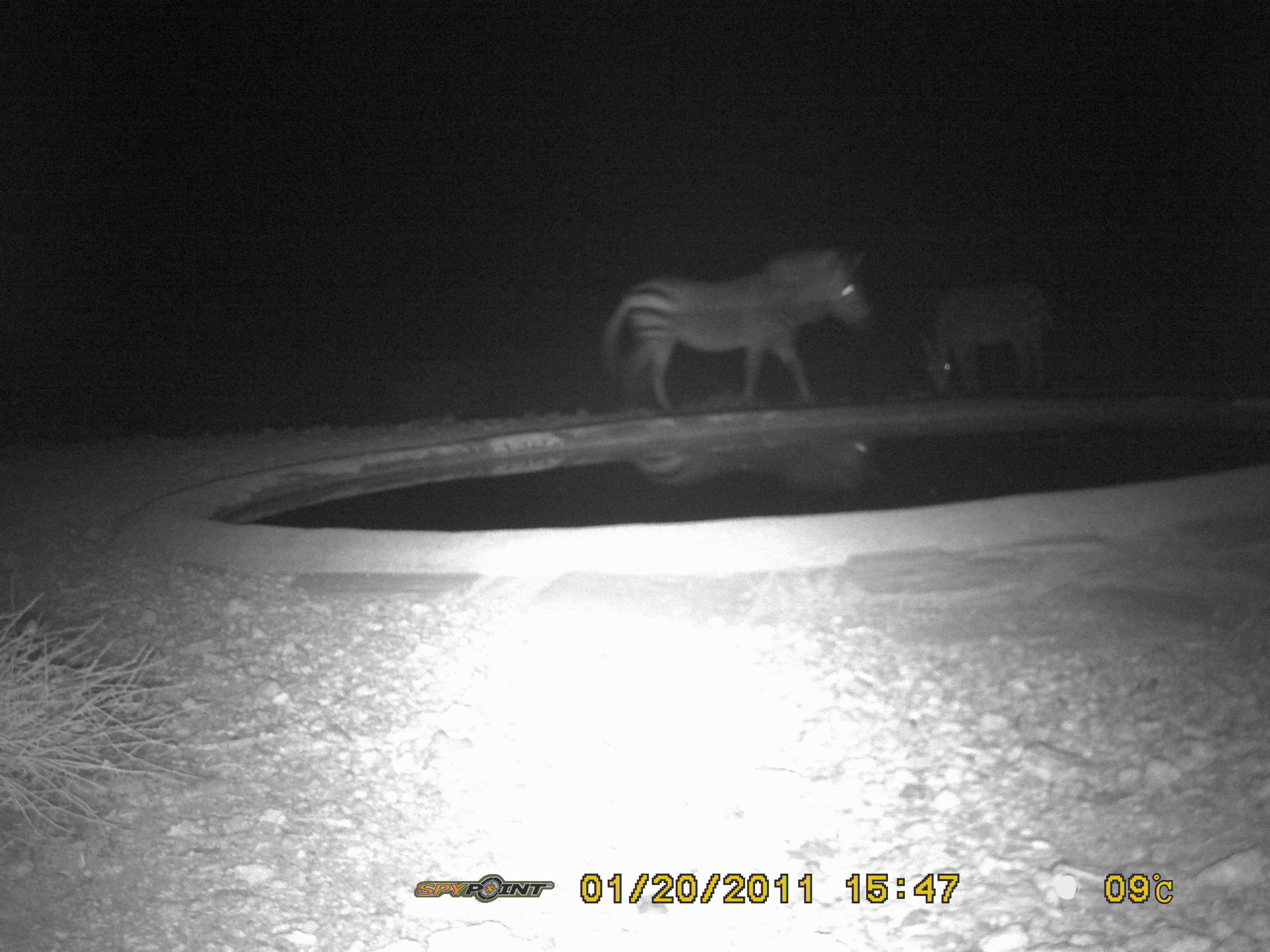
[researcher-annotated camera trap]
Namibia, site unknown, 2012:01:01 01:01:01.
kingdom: Animalia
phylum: Chordata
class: Mammalia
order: Perissodactyla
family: Equidae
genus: Equus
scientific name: Equus zebra hartmannae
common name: hartmann's mountain zebra